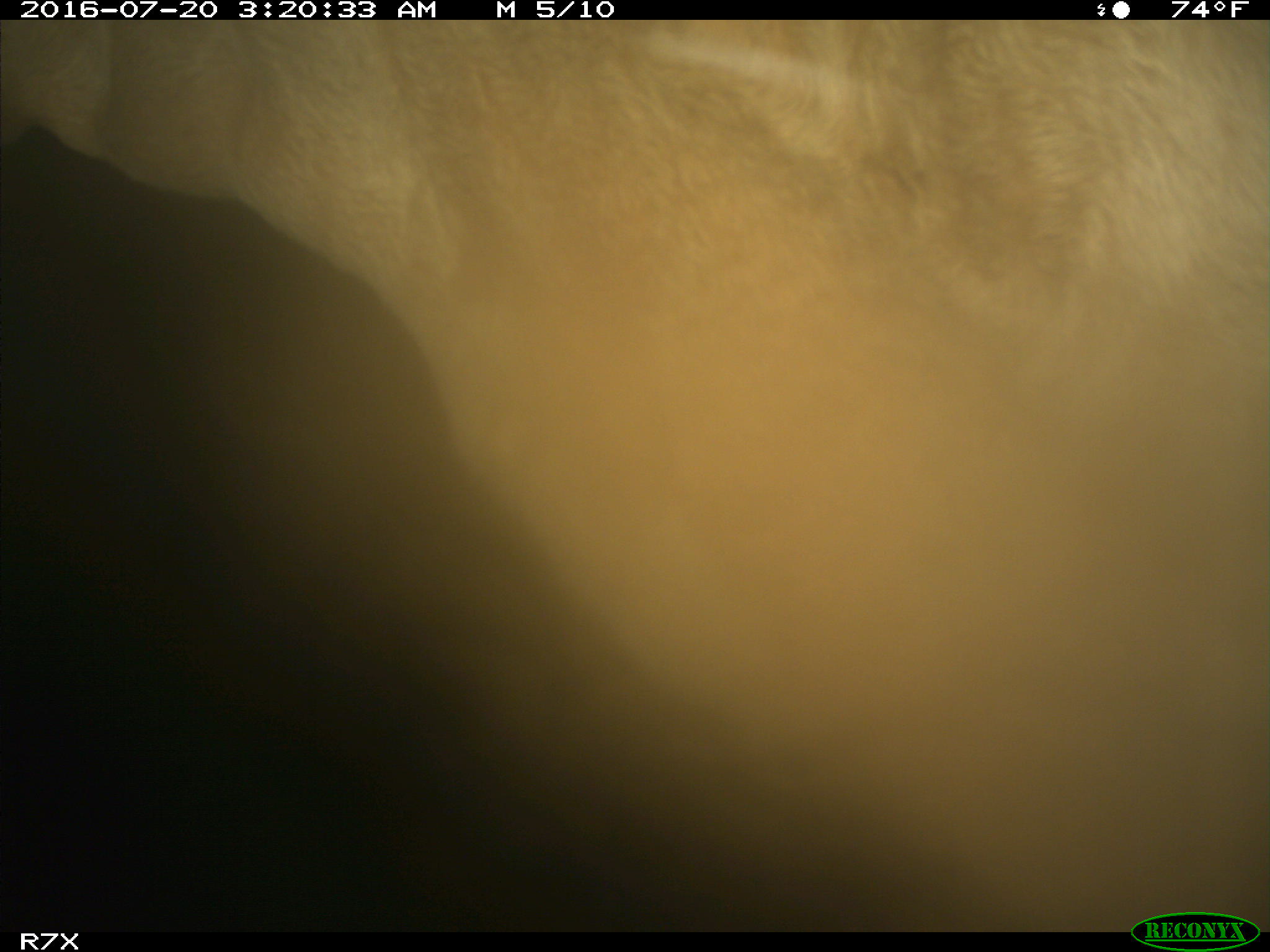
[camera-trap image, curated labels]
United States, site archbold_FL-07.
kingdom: Animalia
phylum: Chordata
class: Mammalia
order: Artiodactyla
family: Bovidae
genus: Bos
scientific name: Bos taurus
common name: domestic cow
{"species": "Bos taurus (domestic cow)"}